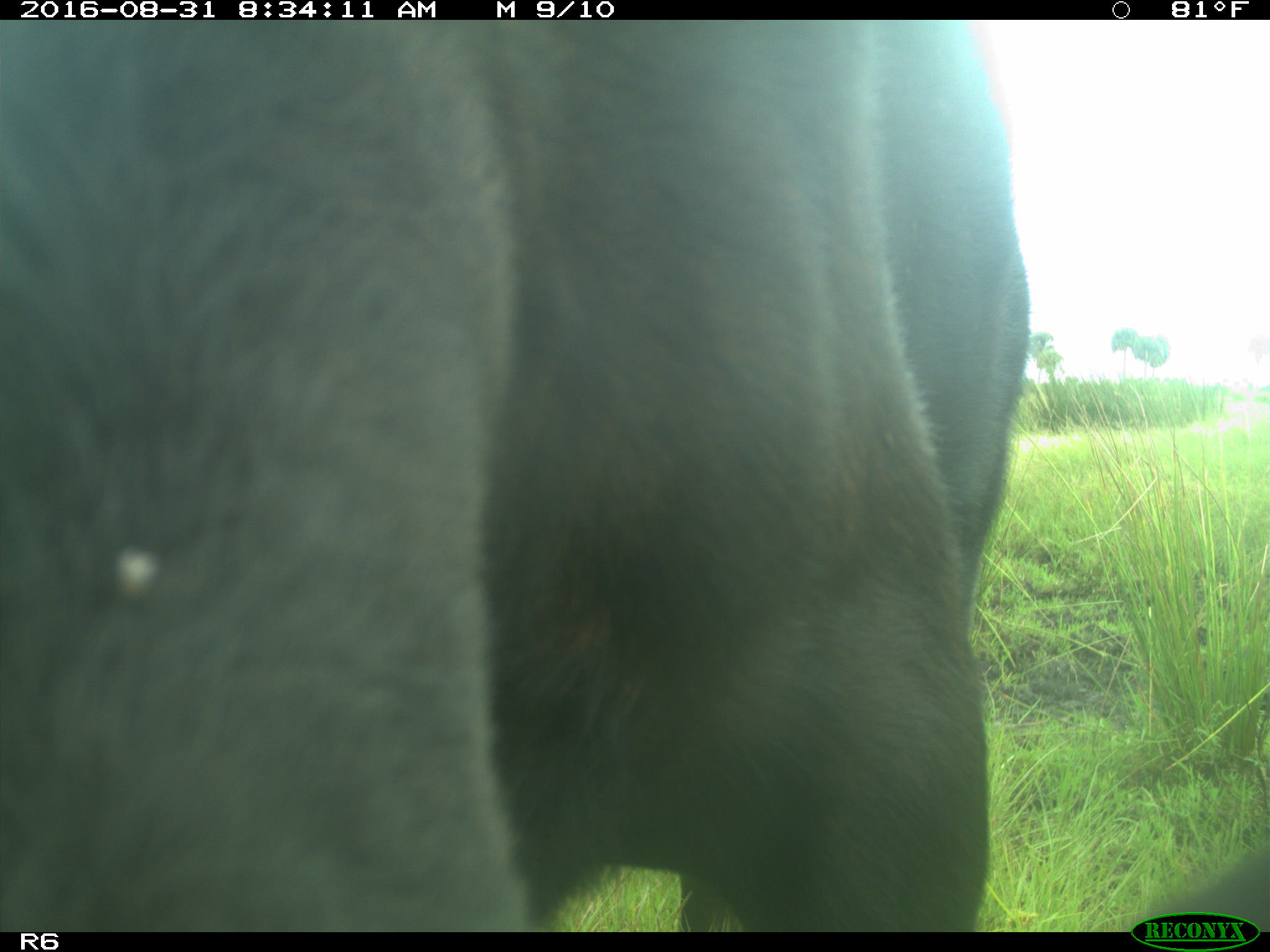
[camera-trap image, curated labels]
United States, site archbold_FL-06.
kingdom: Animalia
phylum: Chordata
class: Mammalia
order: Artiodactyla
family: Bovidae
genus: Bos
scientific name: Bos taurus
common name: domestic cow